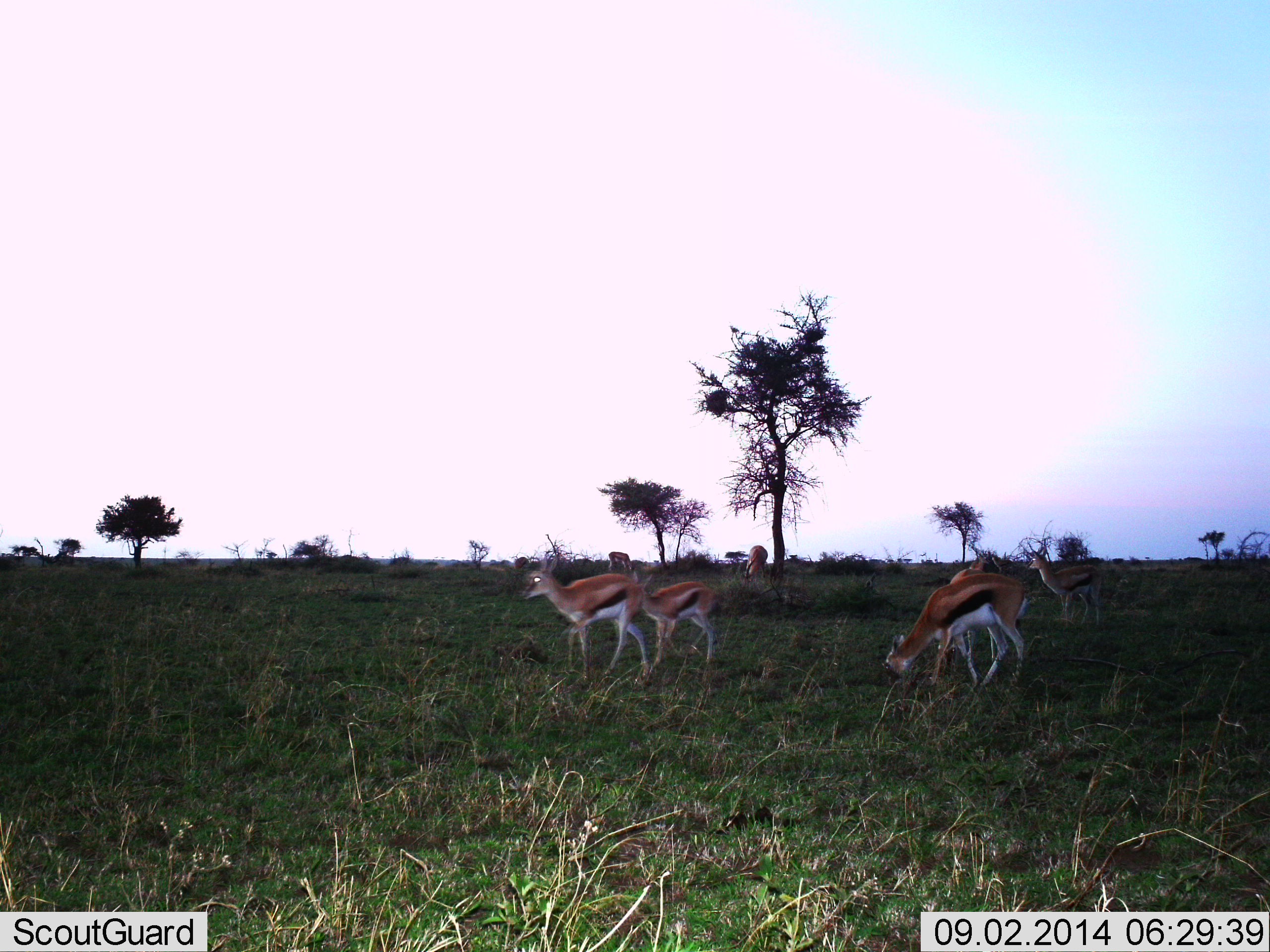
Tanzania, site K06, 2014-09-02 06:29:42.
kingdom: Animalia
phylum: Chordata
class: Mammalia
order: Artiodactyla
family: Bovidae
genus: Eudorcas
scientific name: Eudorcas thomsonii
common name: thomson's gazelle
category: gazellethomsons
Gazellethomsons (thomson's gazelle) (Eudorcas thomsonii), count 7. Behavior (volunteer vote fractions): standing 80%, resting 0%, moving 40%, interacting 10%. Young present (vote fraction): 20%. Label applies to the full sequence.